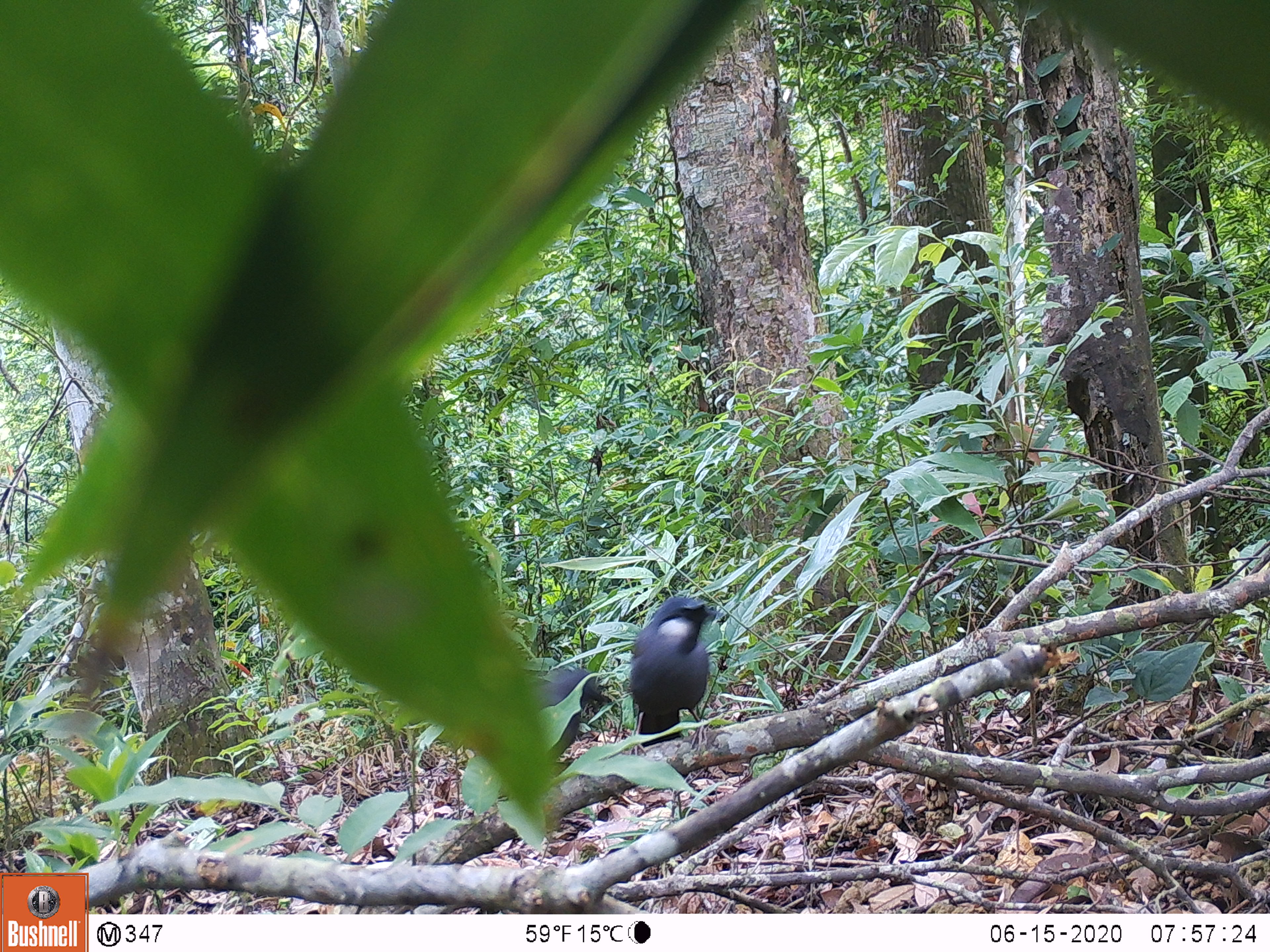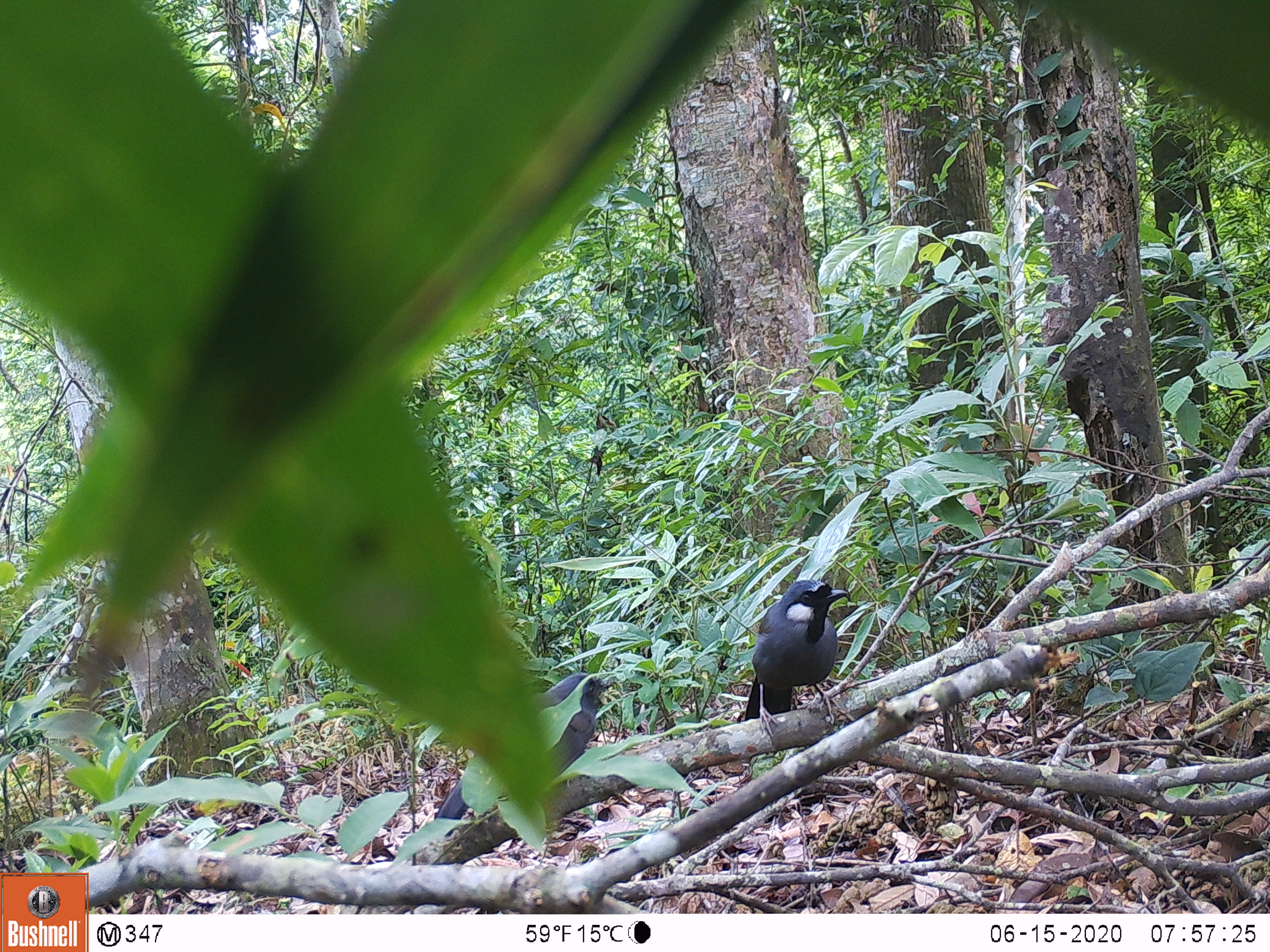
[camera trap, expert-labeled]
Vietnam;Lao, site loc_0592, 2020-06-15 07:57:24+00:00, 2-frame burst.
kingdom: Animalia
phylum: Chordata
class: Aves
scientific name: Aves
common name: bird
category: unidentified bird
Unidentified bird (bird) (Aves). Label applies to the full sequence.